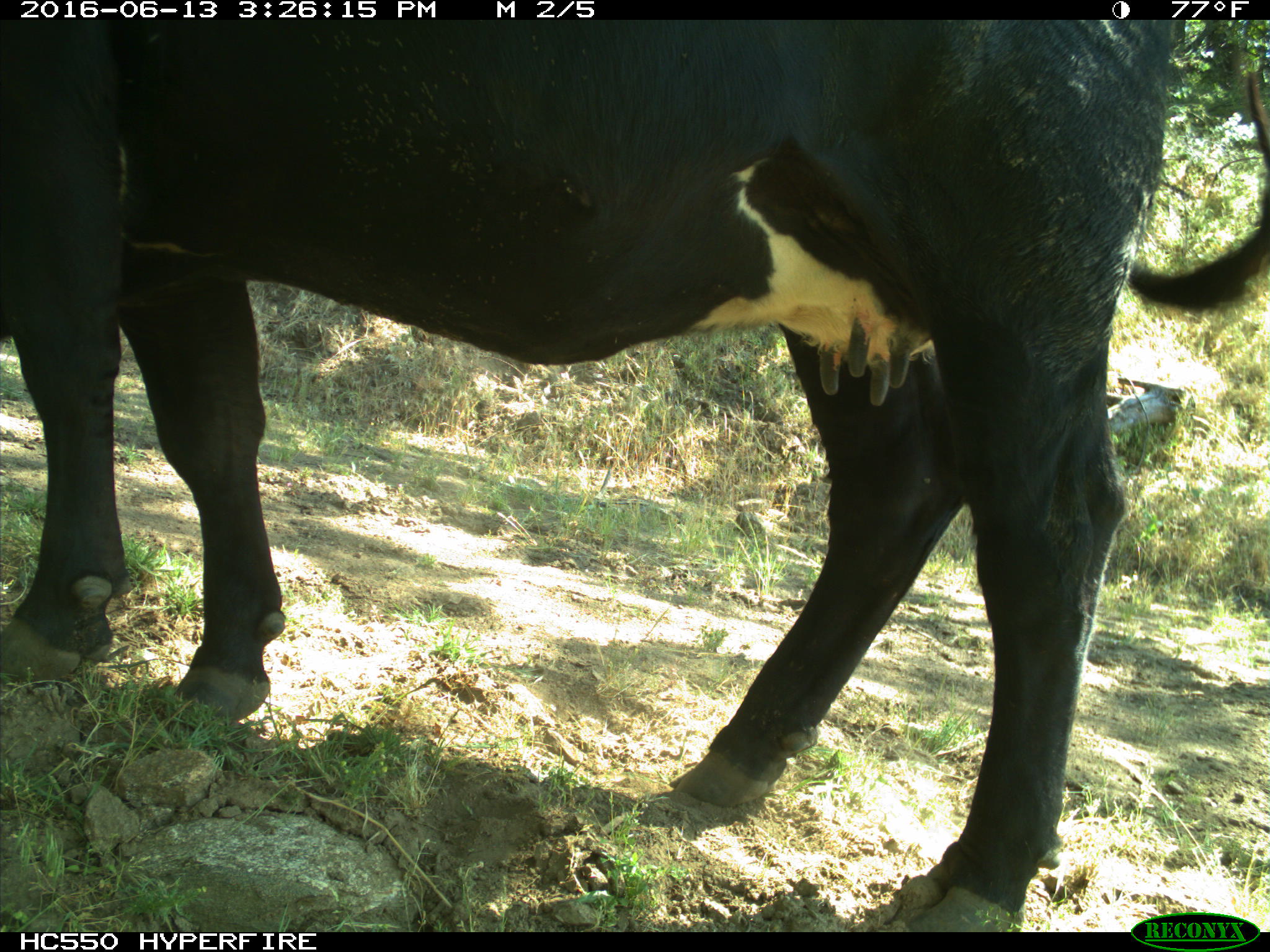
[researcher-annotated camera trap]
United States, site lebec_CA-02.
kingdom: Animalia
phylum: Chordata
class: Mammalia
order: Artiodactyla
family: Bovidae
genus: Bos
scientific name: Bos taurus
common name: domestic cow